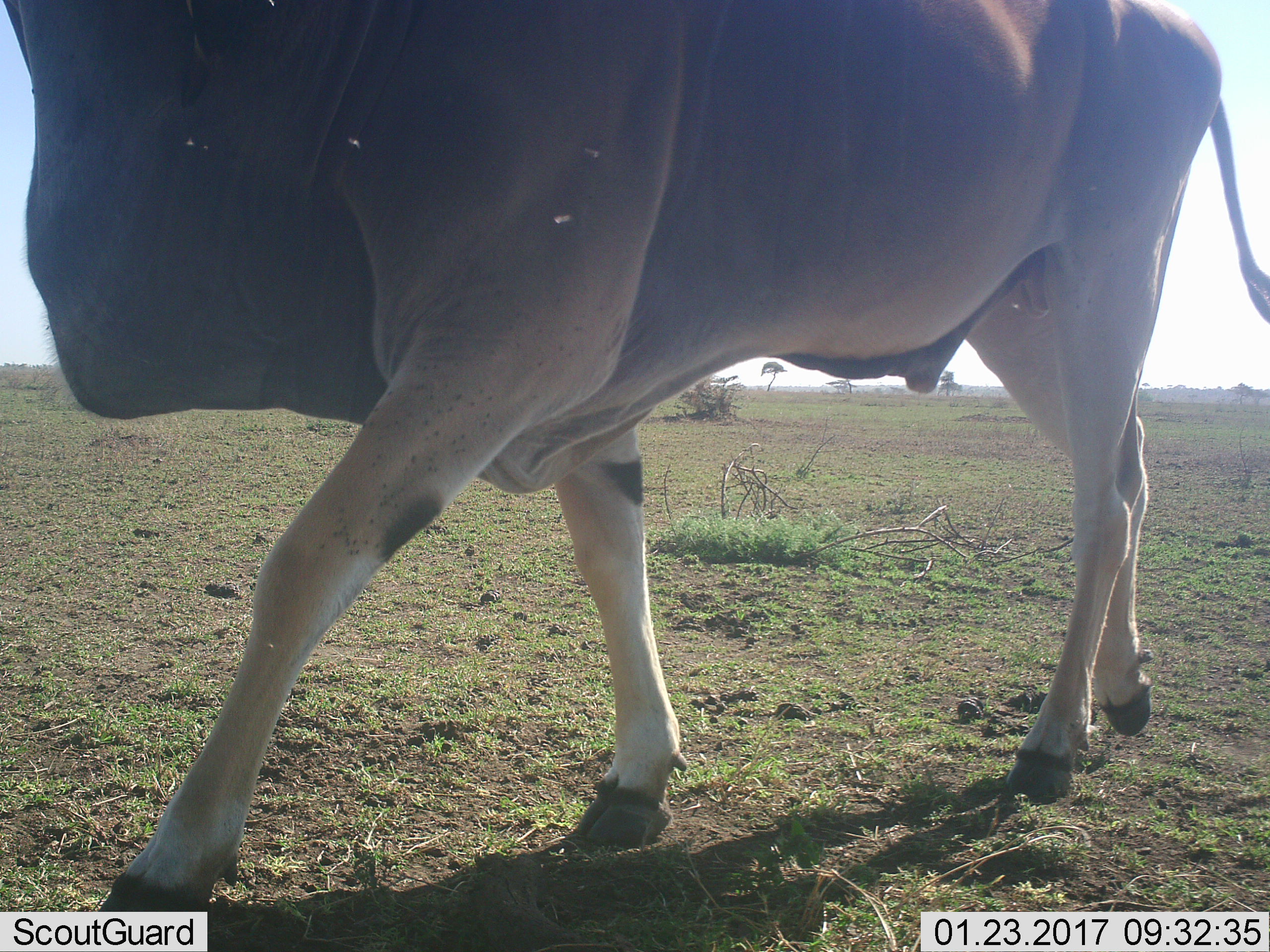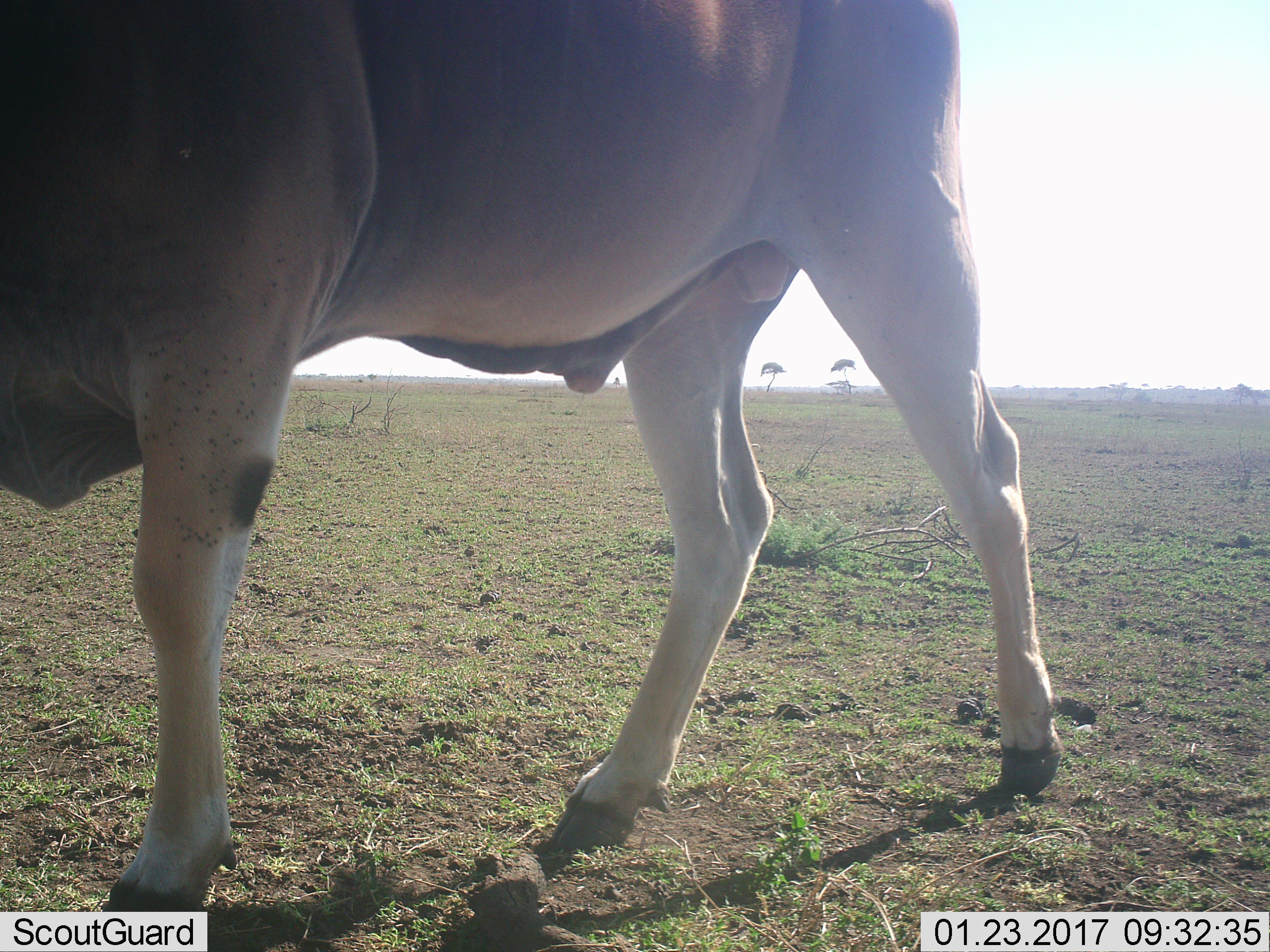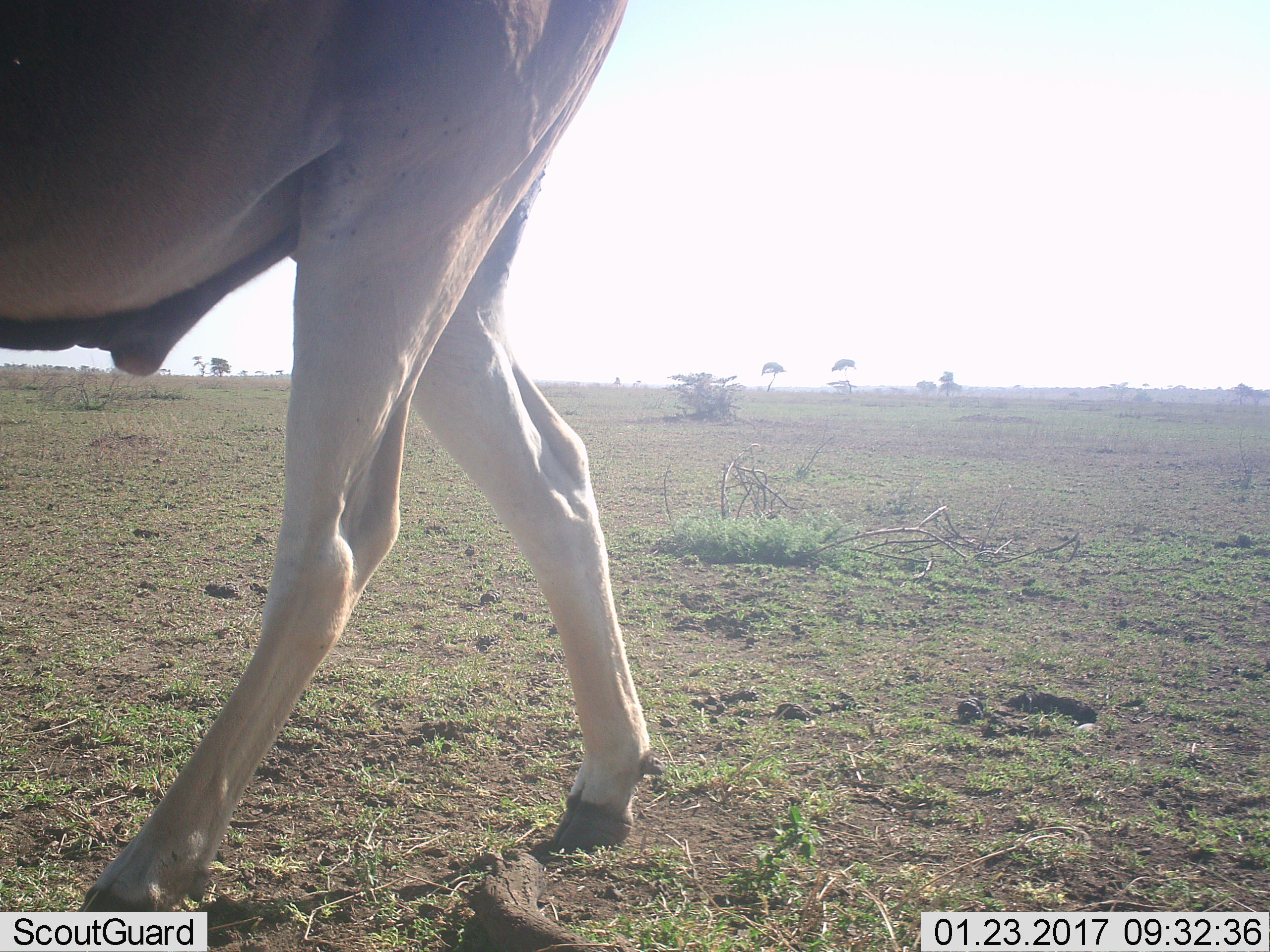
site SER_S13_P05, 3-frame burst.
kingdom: Animalia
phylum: Chordata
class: Mammalia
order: Artiodactyla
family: Bovidae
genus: Tragelaphus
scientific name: Tragelaphus oryx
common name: eland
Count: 1.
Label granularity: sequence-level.